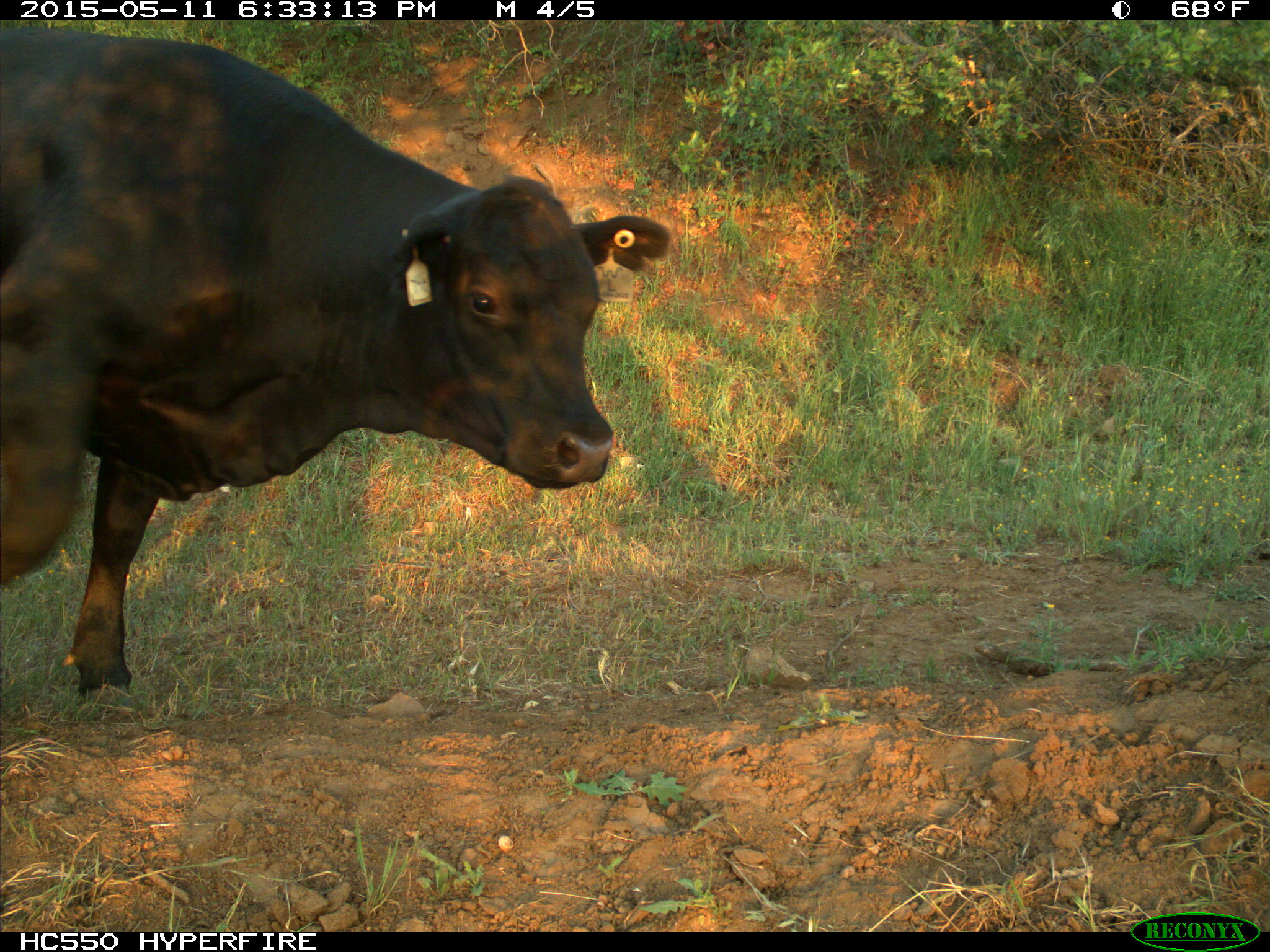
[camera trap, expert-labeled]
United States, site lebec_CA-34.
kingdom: Animalia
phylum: Chordata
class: Mammalia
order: Artiodactyla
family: Bovidae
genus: Bos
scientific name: Bos taurus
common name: domestic cow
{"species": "Bos taurus (domestic cow)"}